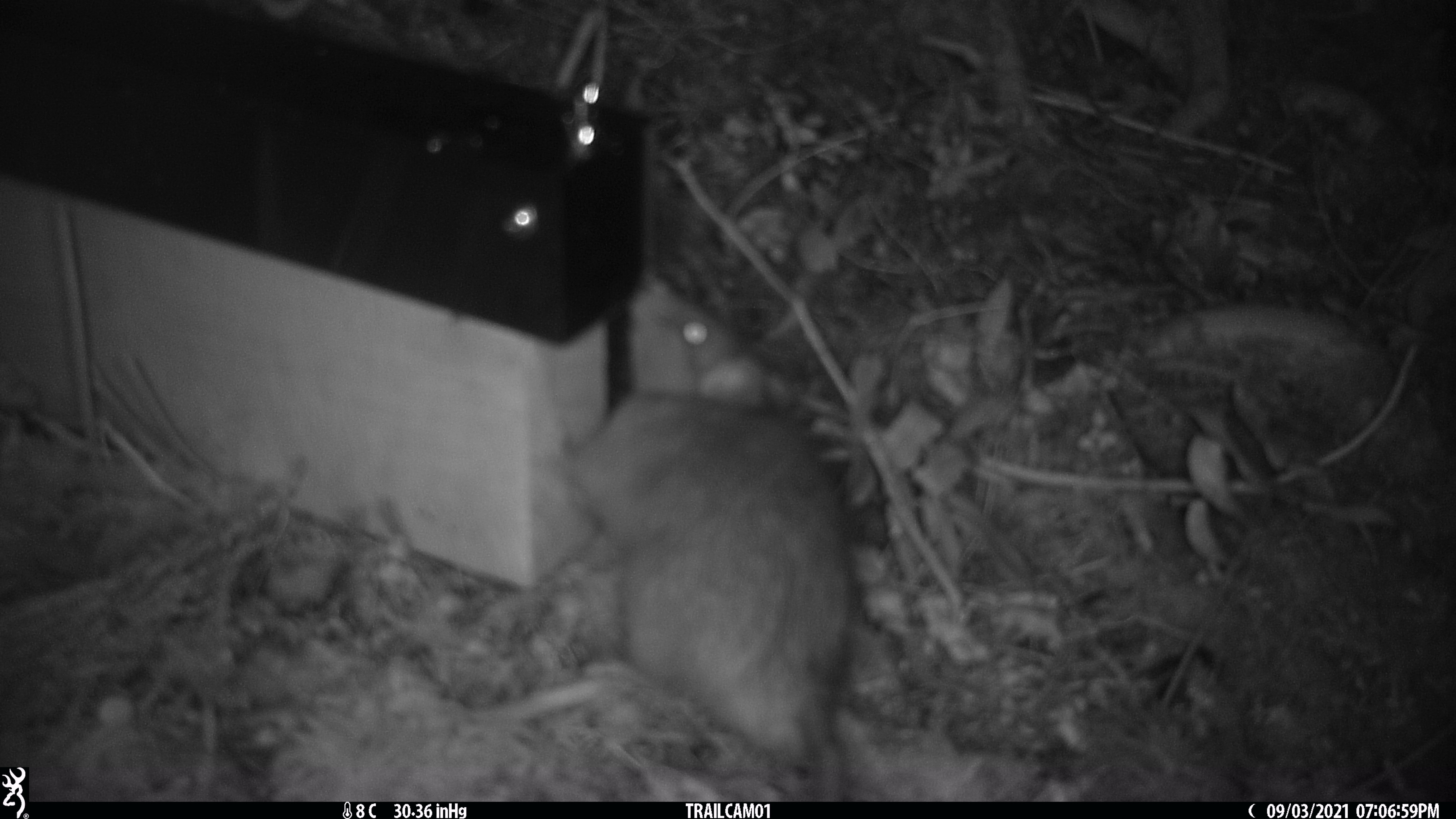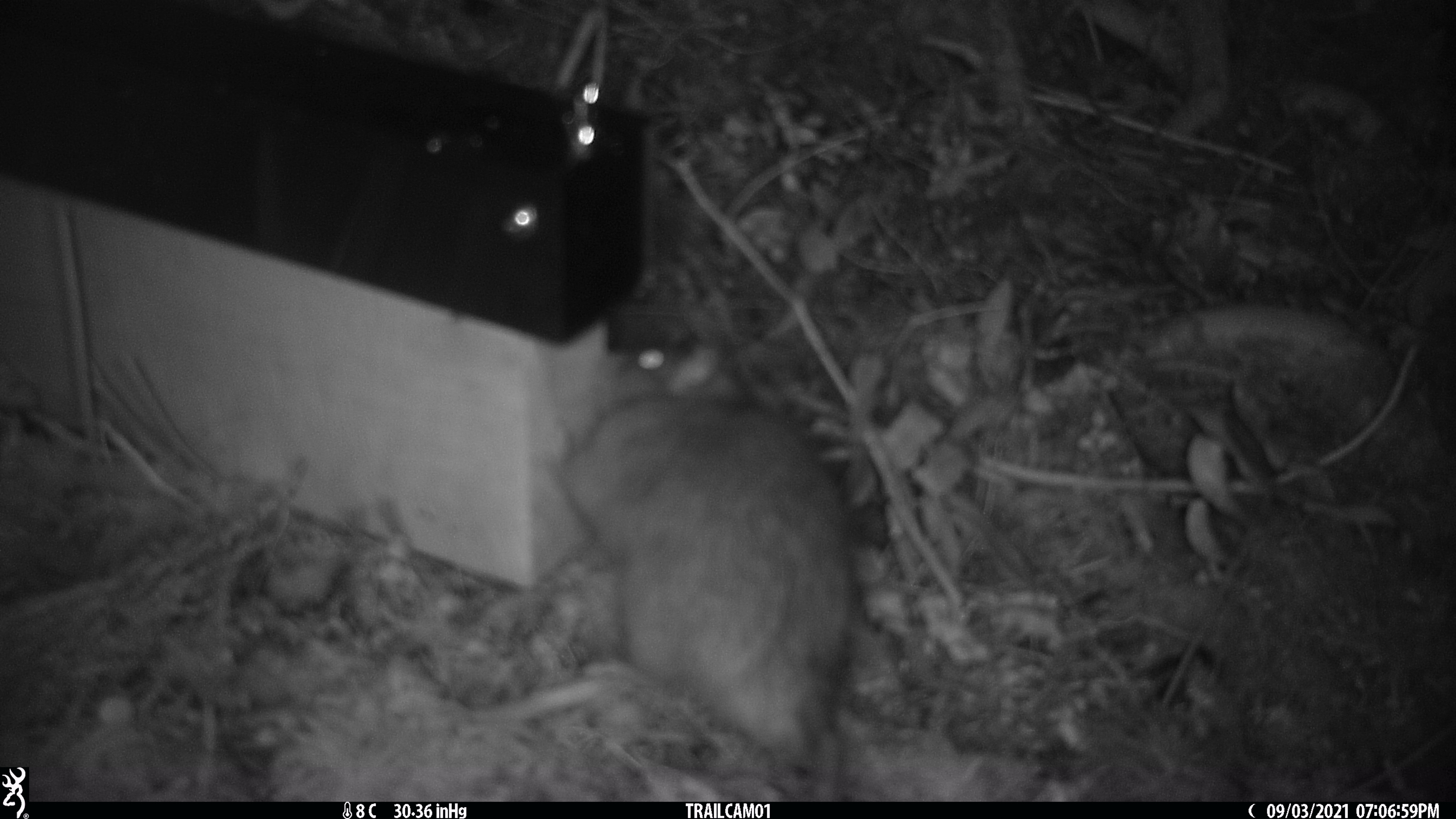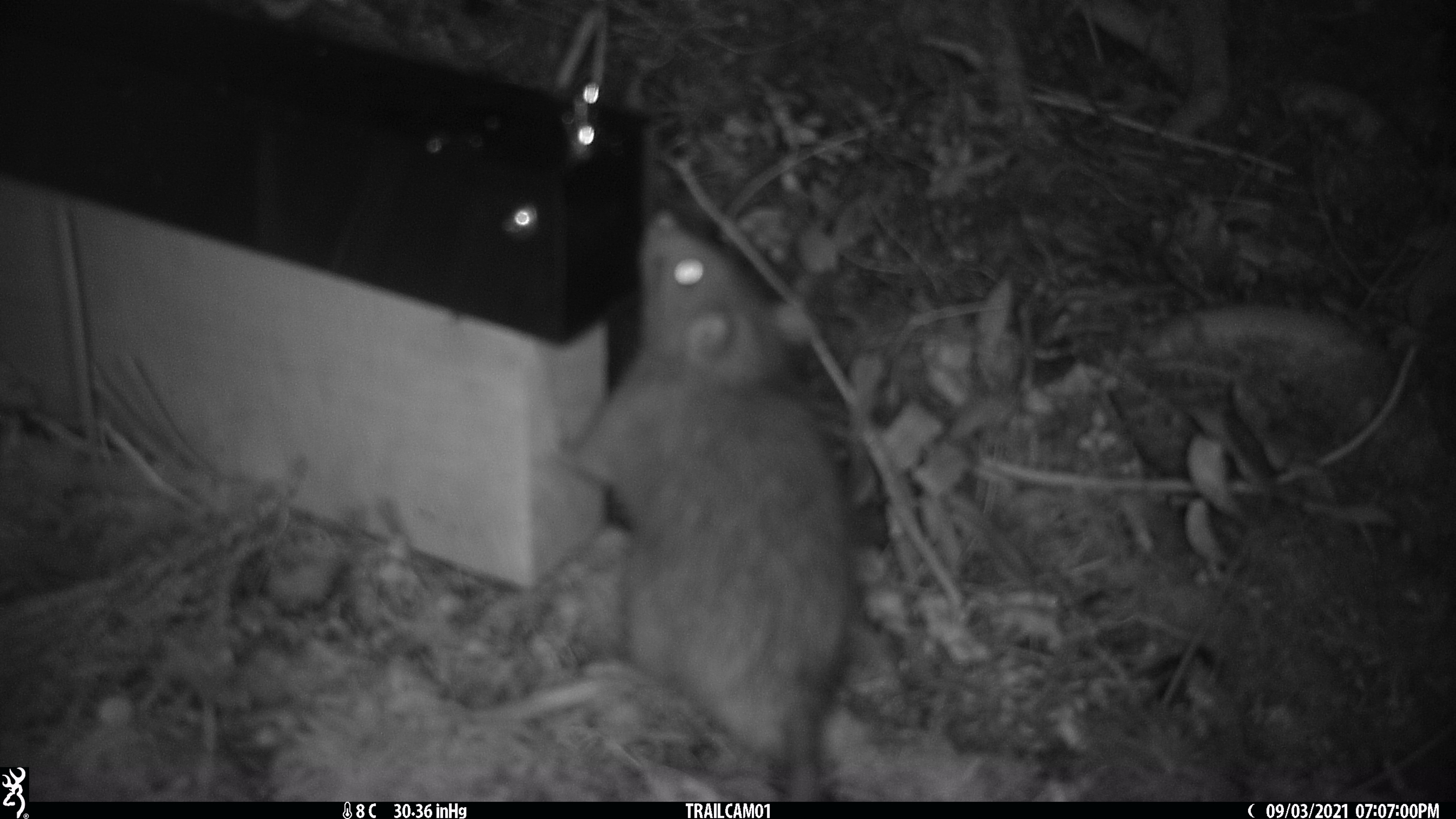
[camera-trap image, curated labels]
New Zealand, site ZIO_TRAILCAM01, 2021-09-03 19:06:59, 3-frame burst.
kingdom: Animalia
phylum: Chordata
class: Mammalia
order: Rodentia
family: Muridae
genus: Rattus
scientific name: Rattus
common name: rat